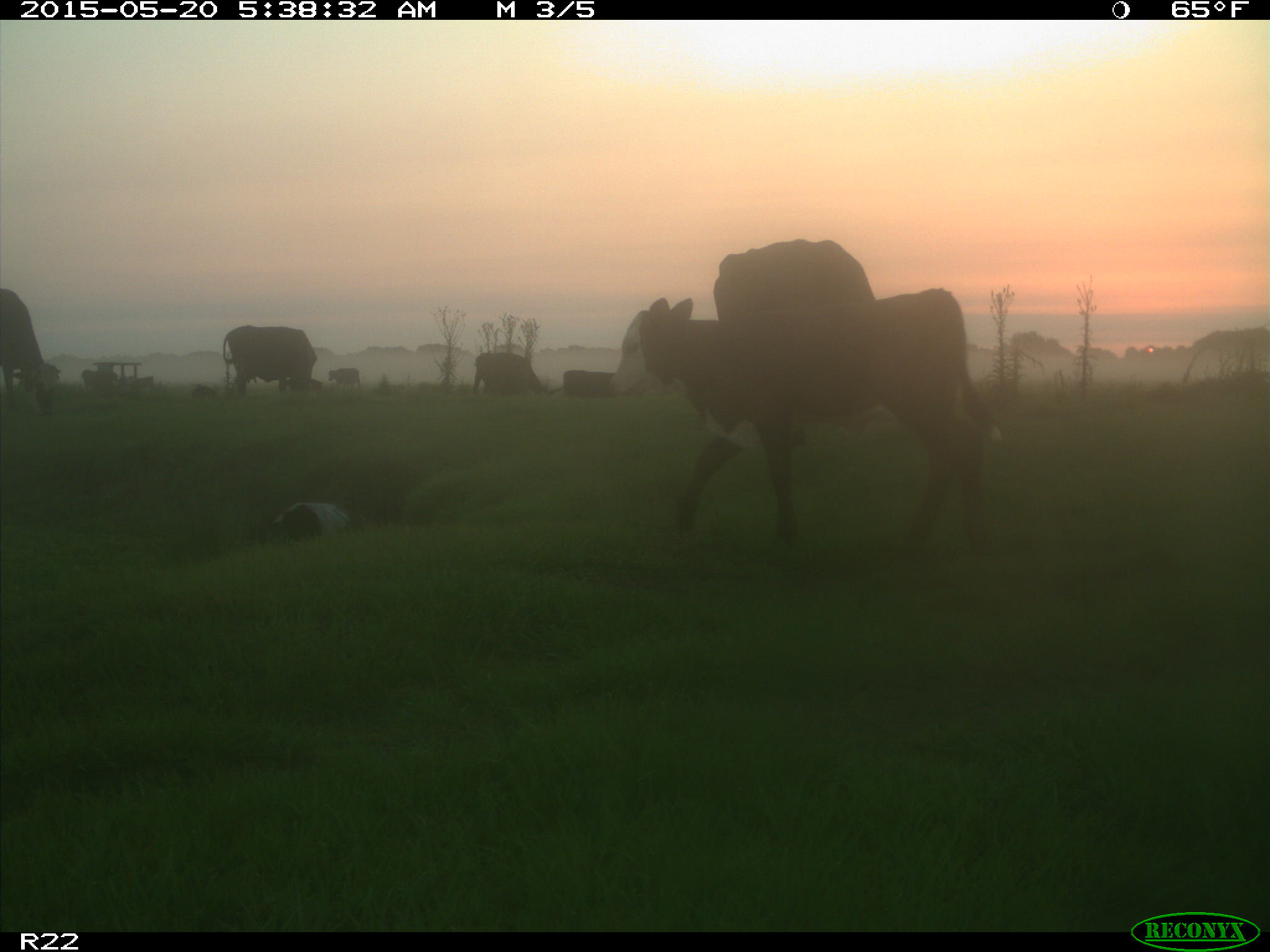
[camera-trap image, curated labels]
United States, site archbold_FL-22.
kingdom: Animalia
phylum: Chordata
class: Mammalia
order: Artiodactyla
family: Bovidae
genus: Bos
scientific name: Bos taurus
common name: domestic cow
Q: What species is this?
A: Bos taurus (domestic cow).